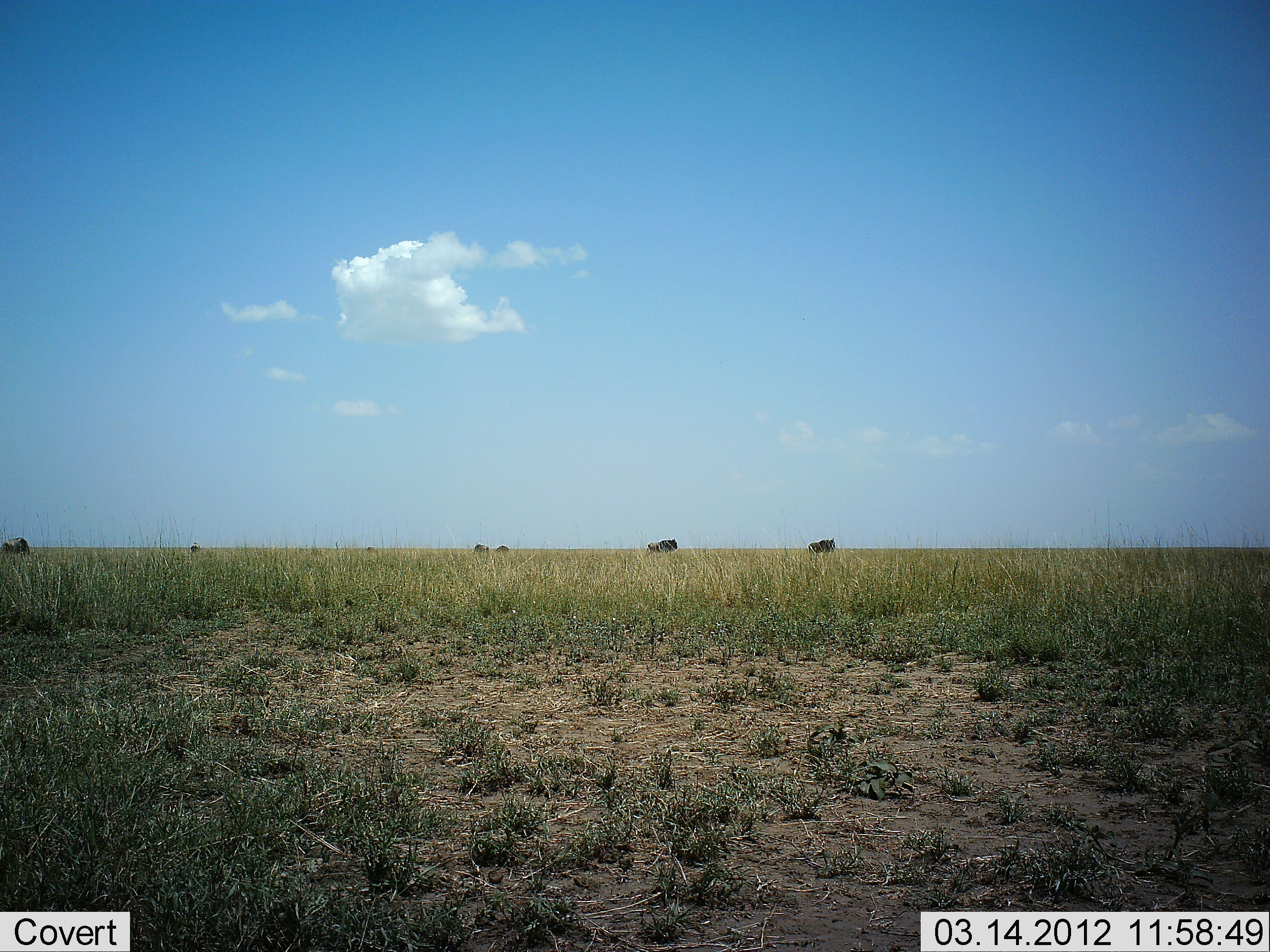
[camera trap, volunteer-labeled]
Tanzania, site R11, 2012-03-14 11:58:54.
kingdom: Animalia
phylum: Chordata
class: Mammalia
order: Artiodactyla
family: Bovidae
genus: Connochaetes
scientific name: Connochaetes taurinus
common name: blue wildebeest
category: wildebeest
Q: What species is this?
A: Wildebeest (blue wildebeest) (Connochaetes taurinus).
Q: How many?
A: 6.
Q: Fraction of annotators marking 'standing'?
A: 57%.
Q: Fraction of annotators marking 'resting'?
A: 0%.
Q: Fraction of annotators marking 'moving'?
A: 30%.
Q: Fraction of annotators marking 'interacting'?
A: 0%.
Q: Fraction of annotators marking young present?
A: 0%.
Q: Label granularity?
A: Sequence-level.